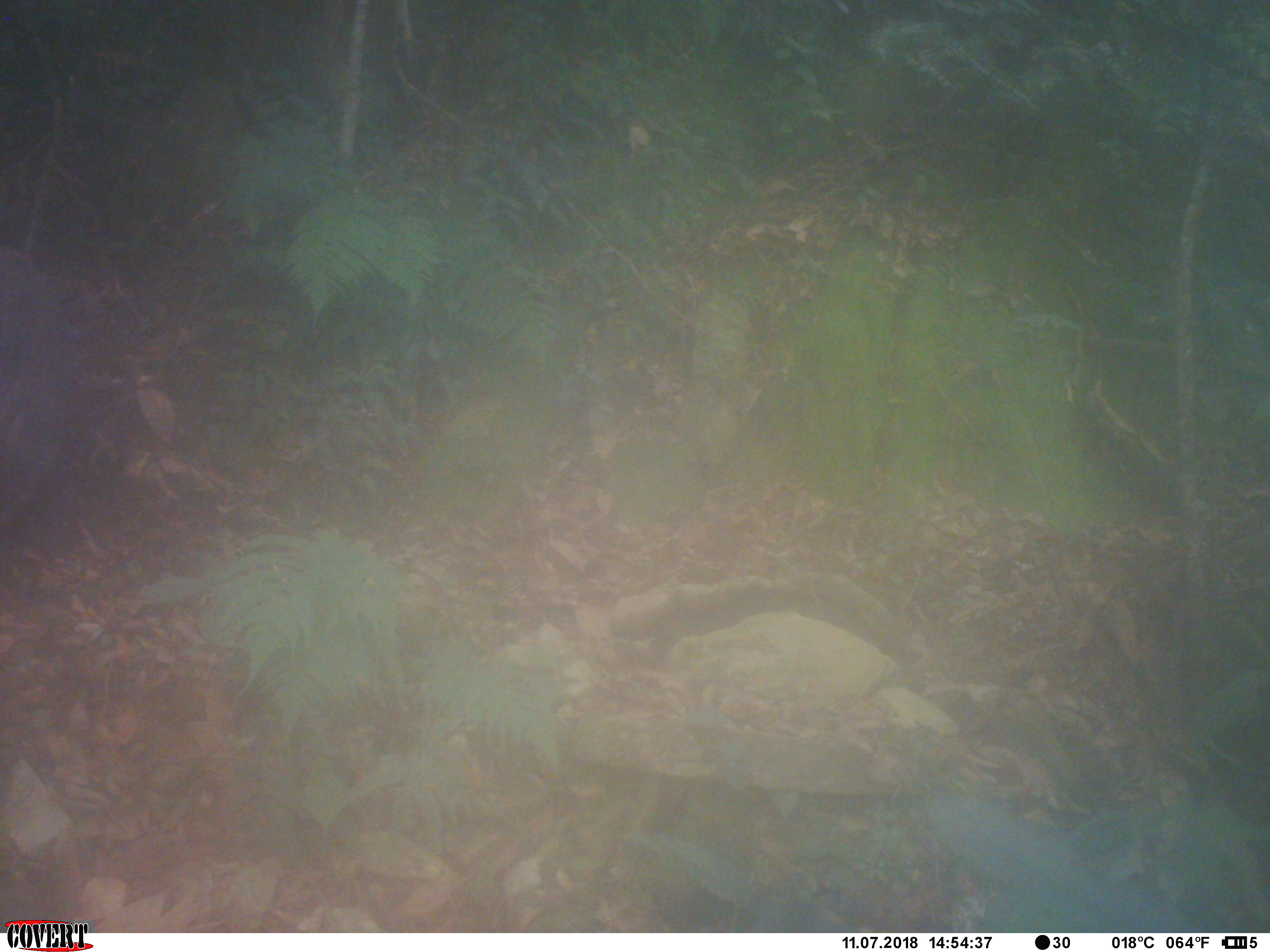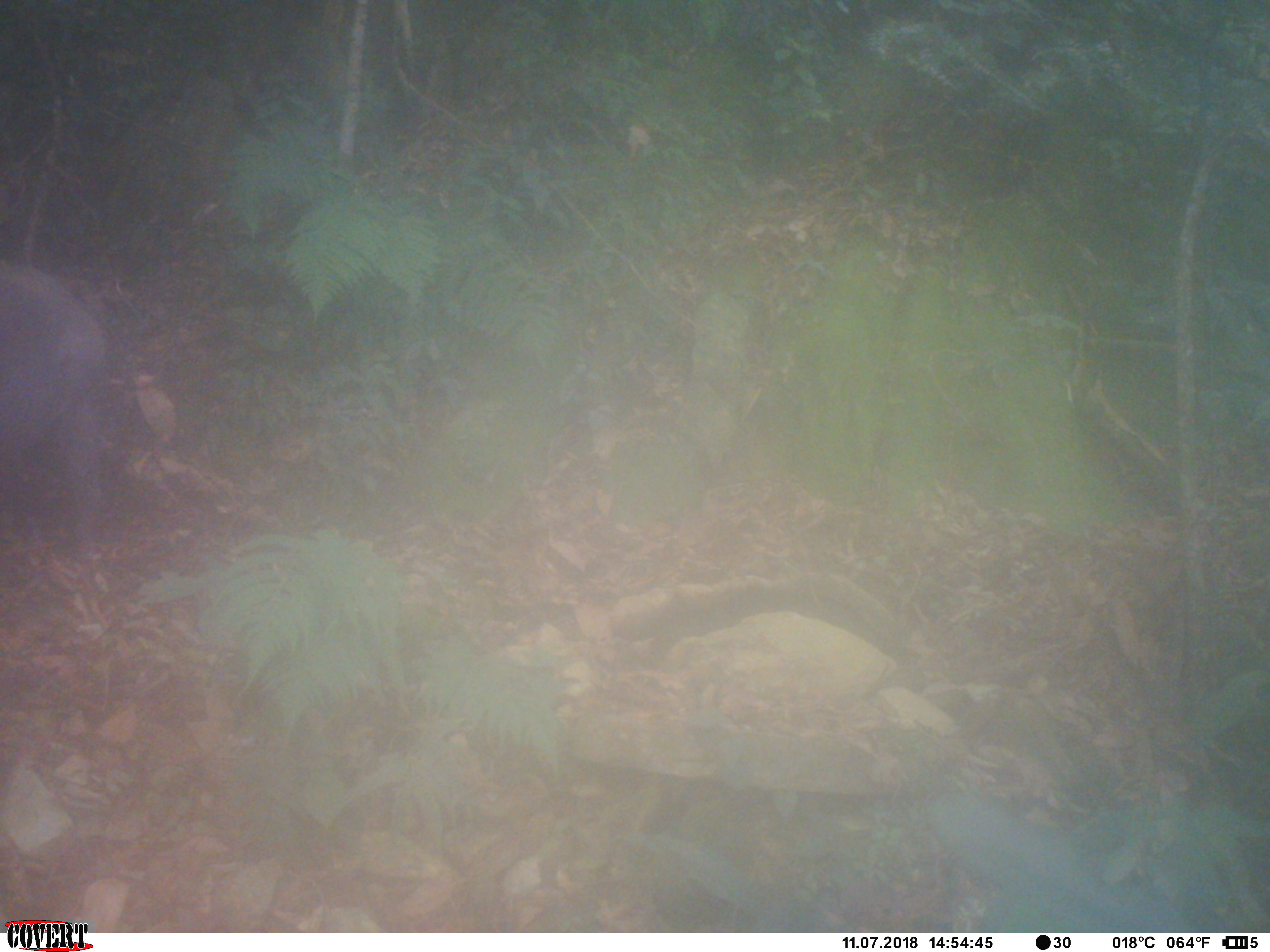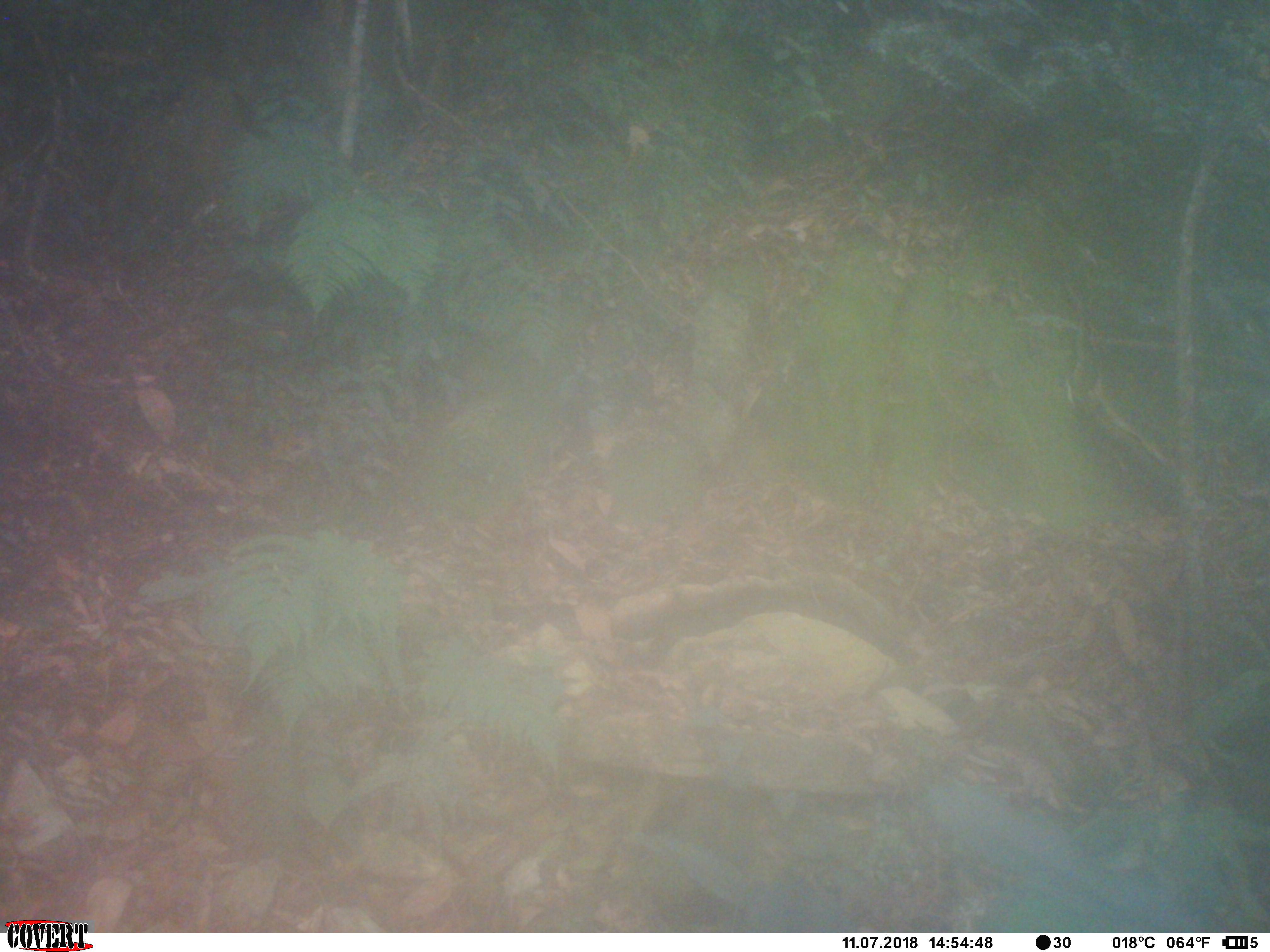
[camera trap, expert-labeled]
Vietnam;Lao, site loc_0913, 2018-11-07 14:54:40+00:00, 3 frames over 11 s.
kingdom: Animalia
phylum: Chordata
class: Mammalia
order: Artiodactyla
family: Suidae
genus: Sus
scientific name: Sus scrofa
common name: eurasian wild pig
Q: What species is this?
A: Eurasian wild pig (Sus scrofa).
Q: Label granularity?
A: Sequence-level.